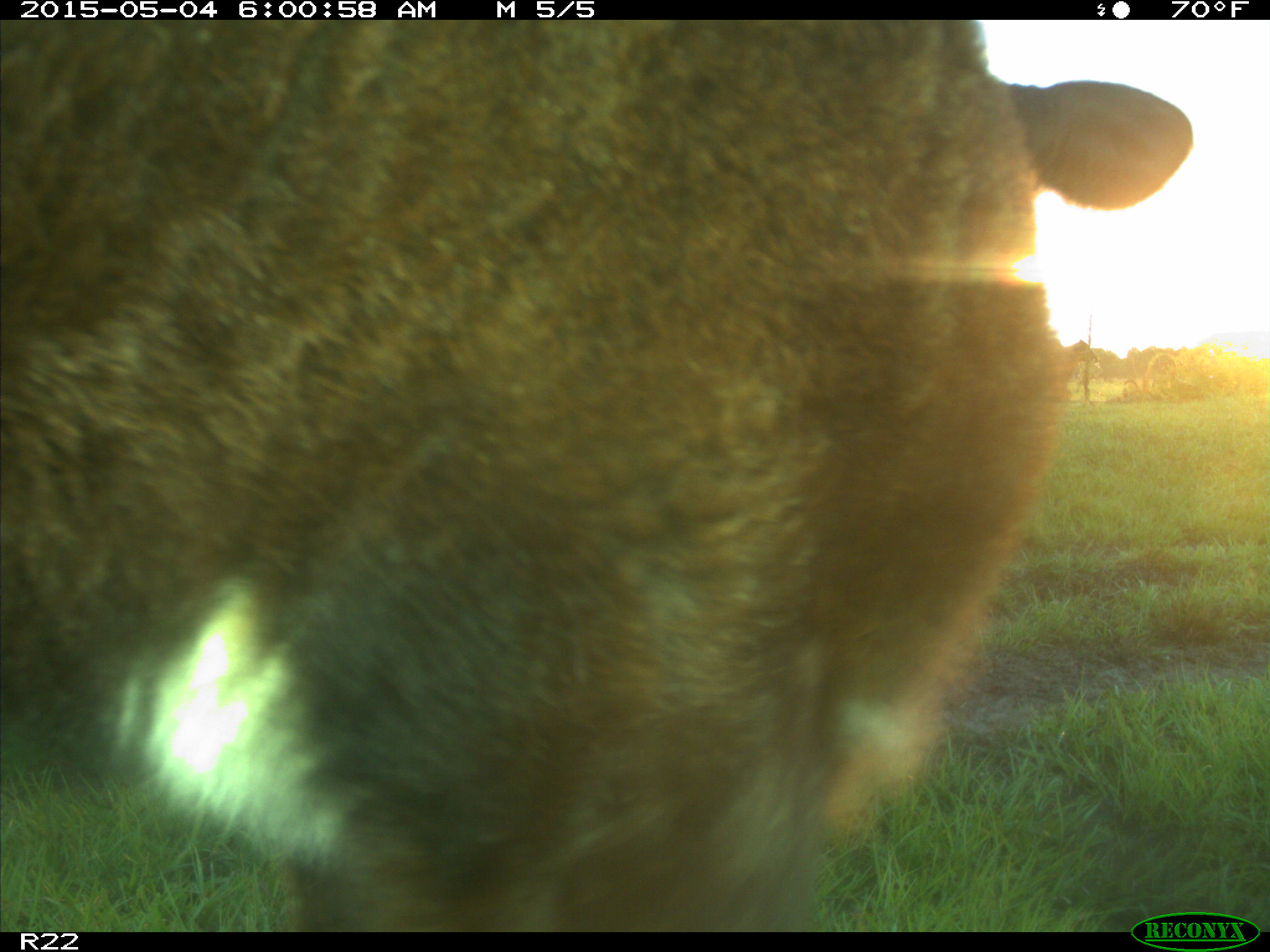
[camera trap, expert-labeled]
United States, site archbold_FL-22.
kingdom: Animalia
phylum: Chordata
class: Mammalia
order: Artiodactyla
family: Bovidae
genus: Bos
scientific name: Bos taurus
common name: domestic cow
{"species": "Bos taurus (domestic cow)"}